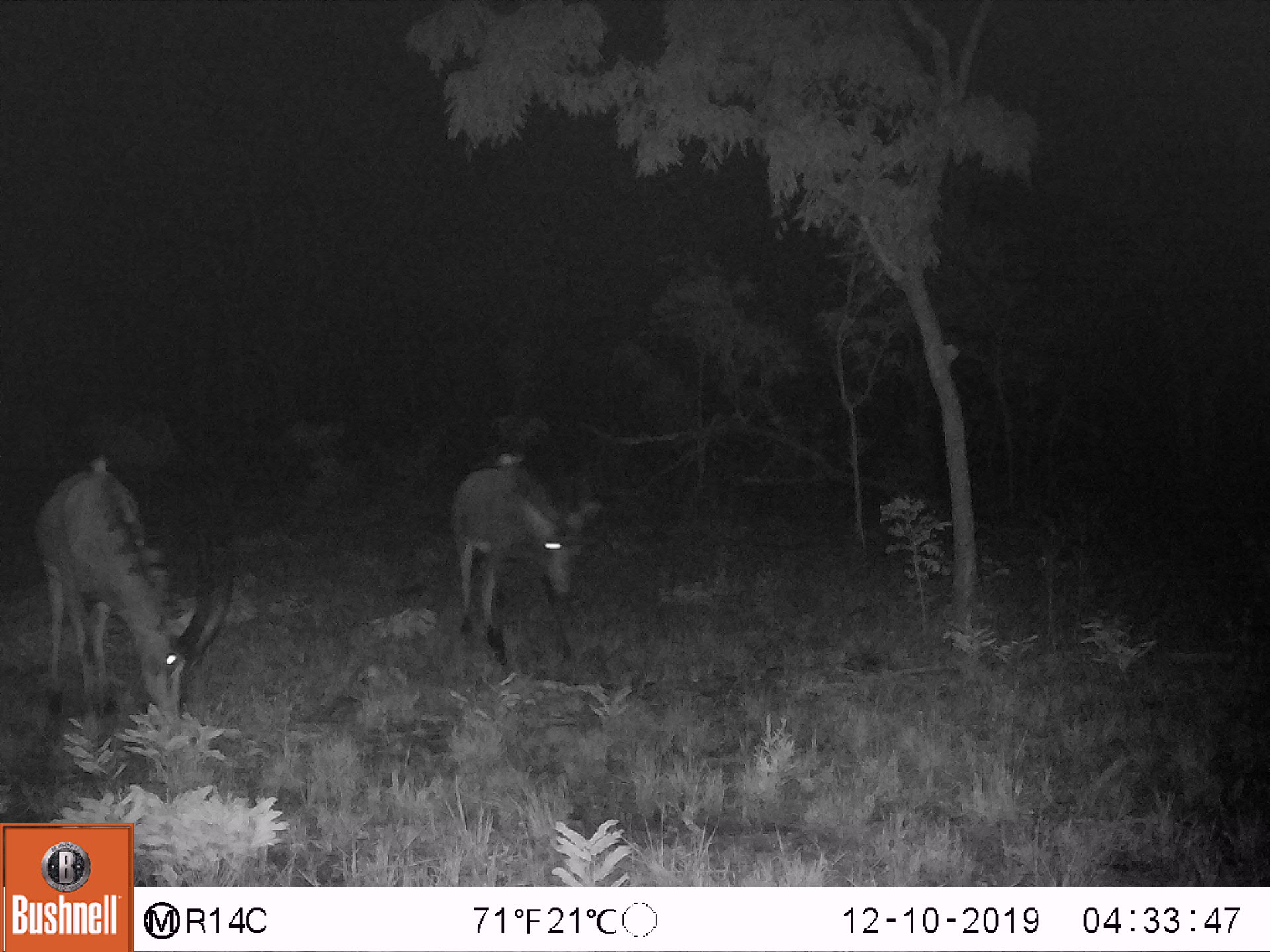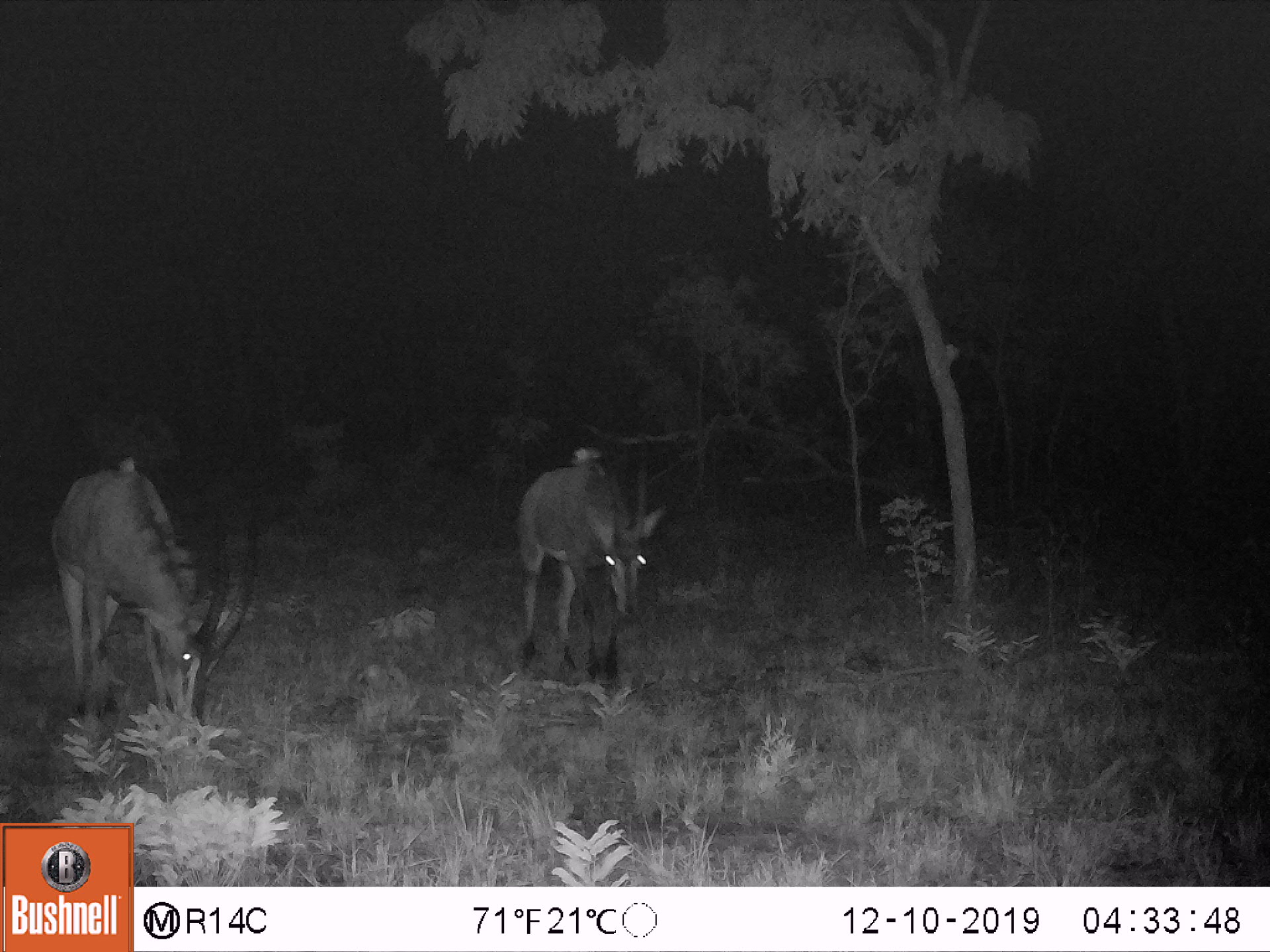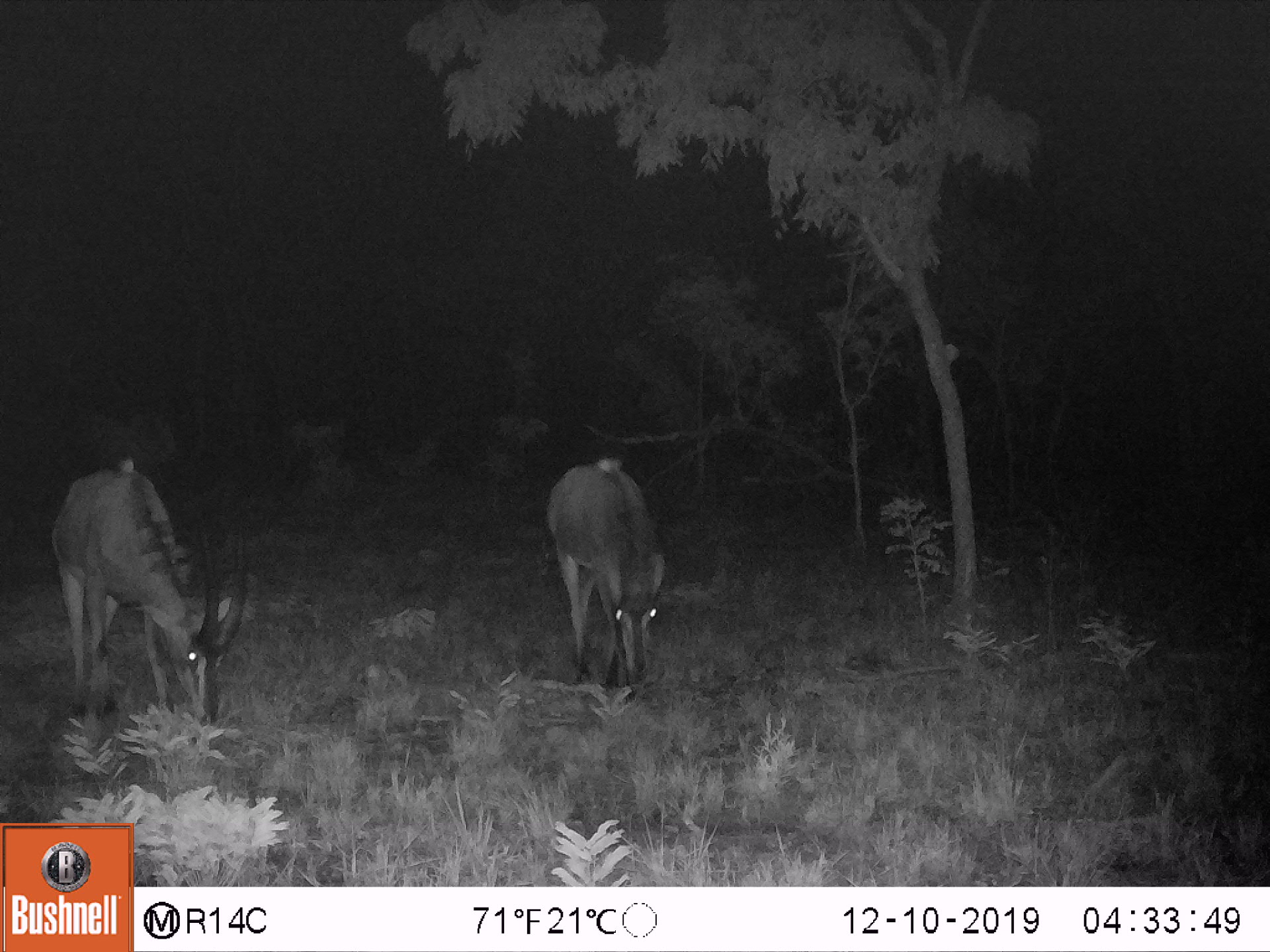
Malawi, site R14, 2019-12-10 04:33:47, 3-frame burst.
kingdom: Animalia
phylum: Chordata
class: Mammalia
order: Artiodactyla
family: Bovidae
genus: Hippotragus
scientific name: Hippotragus niger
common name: sable antelope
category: sable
Sable (sable antelope) (Hippotragus niger), count 2.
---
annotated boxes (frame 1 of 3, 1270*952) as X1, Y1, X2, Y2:
sable: 44, 456, 244, 740; 447, 436, 599, 656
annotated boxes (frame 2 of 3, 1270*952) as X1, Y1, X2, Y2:
sable: 39, 448, 256, 724; 506, 444, 669, 677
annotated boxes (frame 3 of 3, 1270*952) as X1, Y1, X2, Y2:
sable: 49, 459, 253, 725; 541, 447, 666, 686